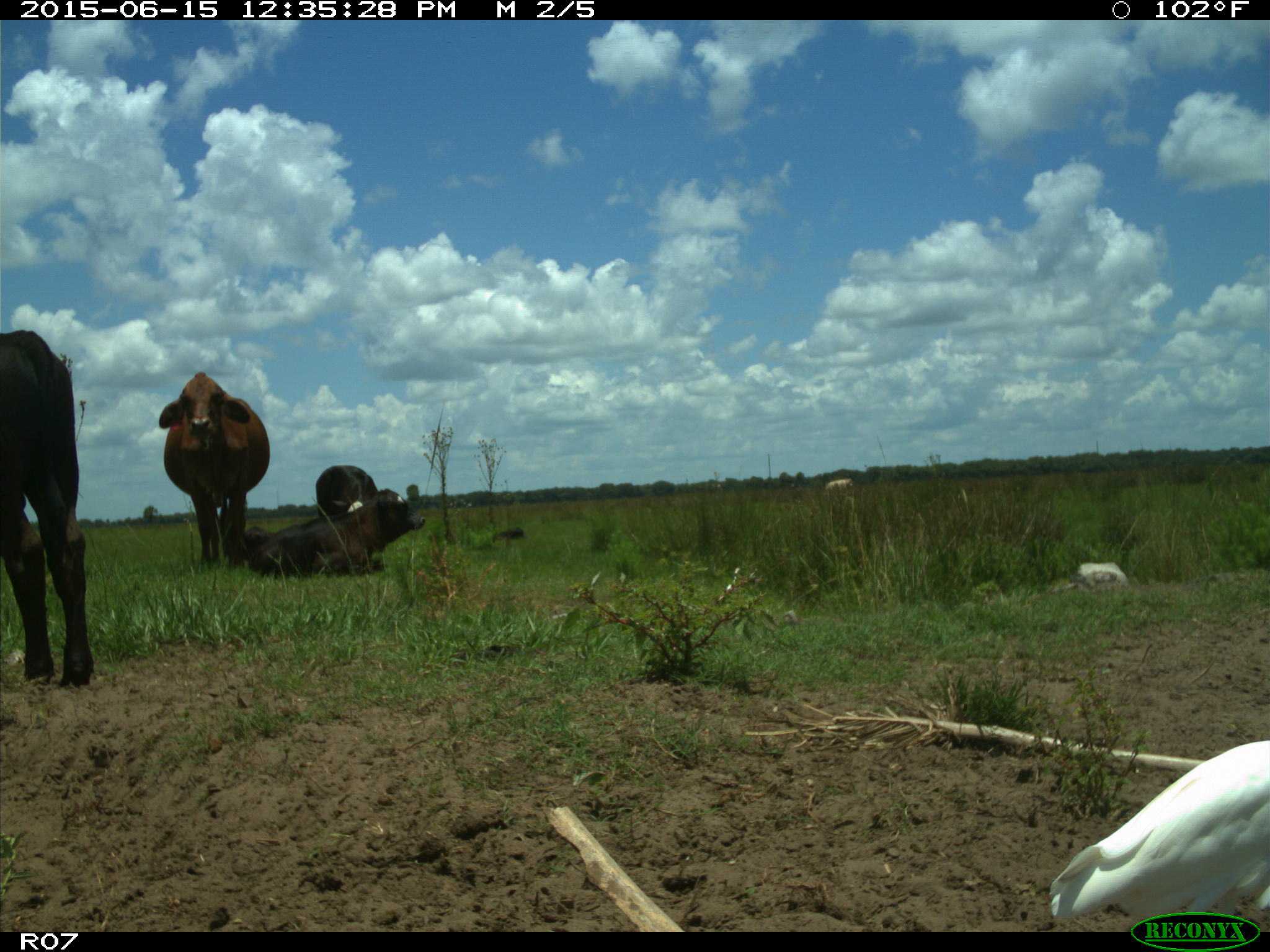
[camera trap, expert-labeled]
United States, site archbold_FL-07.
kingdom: Animalia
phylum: Chordata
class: Mammalia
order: Artiodactyla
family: Bovidae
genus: Bos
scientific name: Bos taurus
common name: domestic cow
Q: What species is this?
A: Bos taurus (domestic cow).